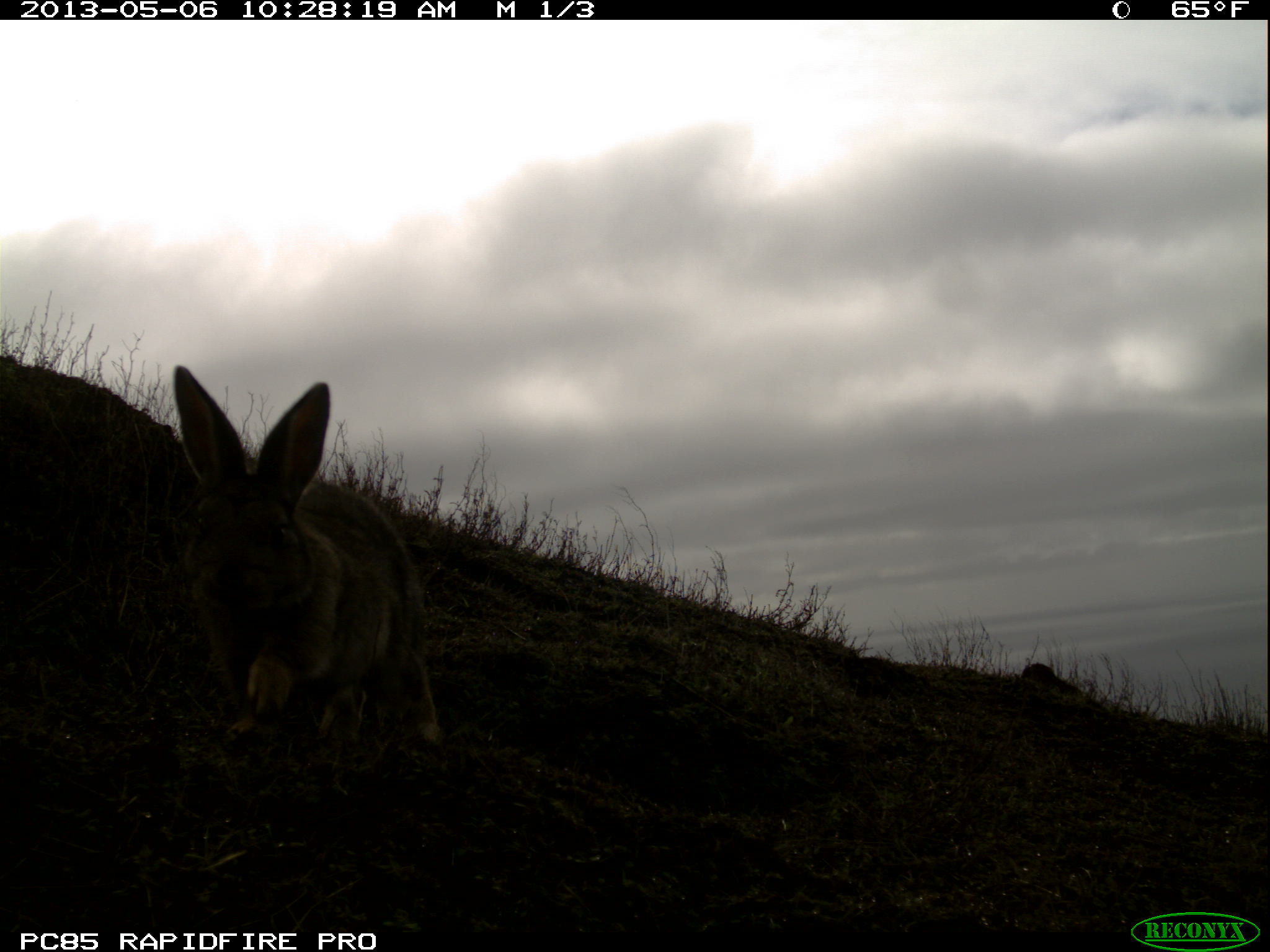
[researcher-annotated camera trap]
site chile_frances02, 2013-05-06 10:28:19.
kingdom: Animalia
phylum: Chordata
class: Mammalia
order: Lagomorpha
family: Leporidae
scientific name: Leporidae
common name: rabbits and hares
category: rabbit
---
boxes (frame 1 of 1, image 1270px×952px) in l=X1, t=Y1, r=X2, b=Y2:
rabbit: l=166, t=366, r=444, b=758